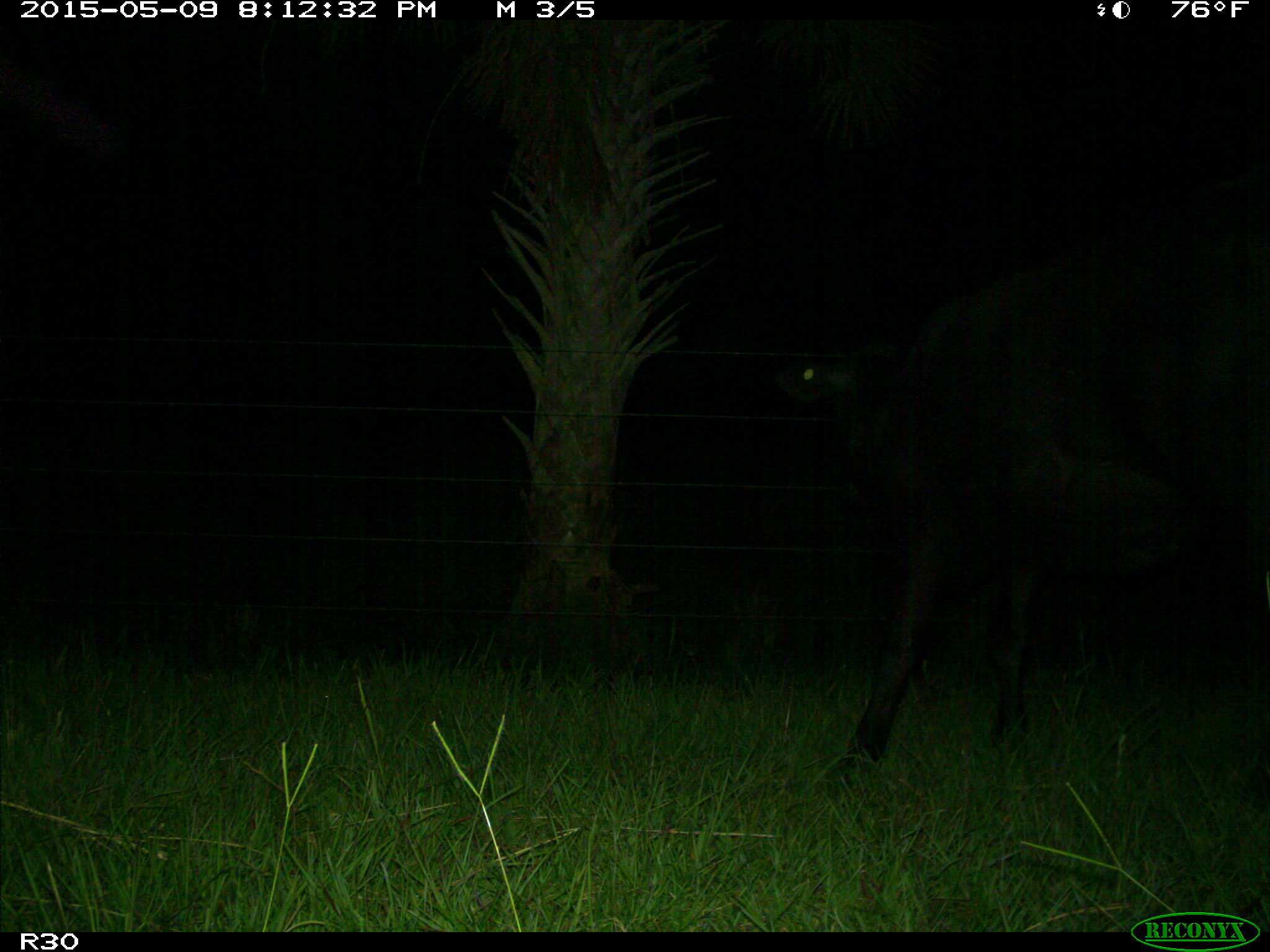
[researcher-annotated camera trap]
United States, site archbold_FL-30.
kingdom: Animalia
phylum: Chordata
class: Mammalia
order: Artiodactyla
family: Bovidae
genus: Bos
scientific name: Bos taurus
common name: domestic cow